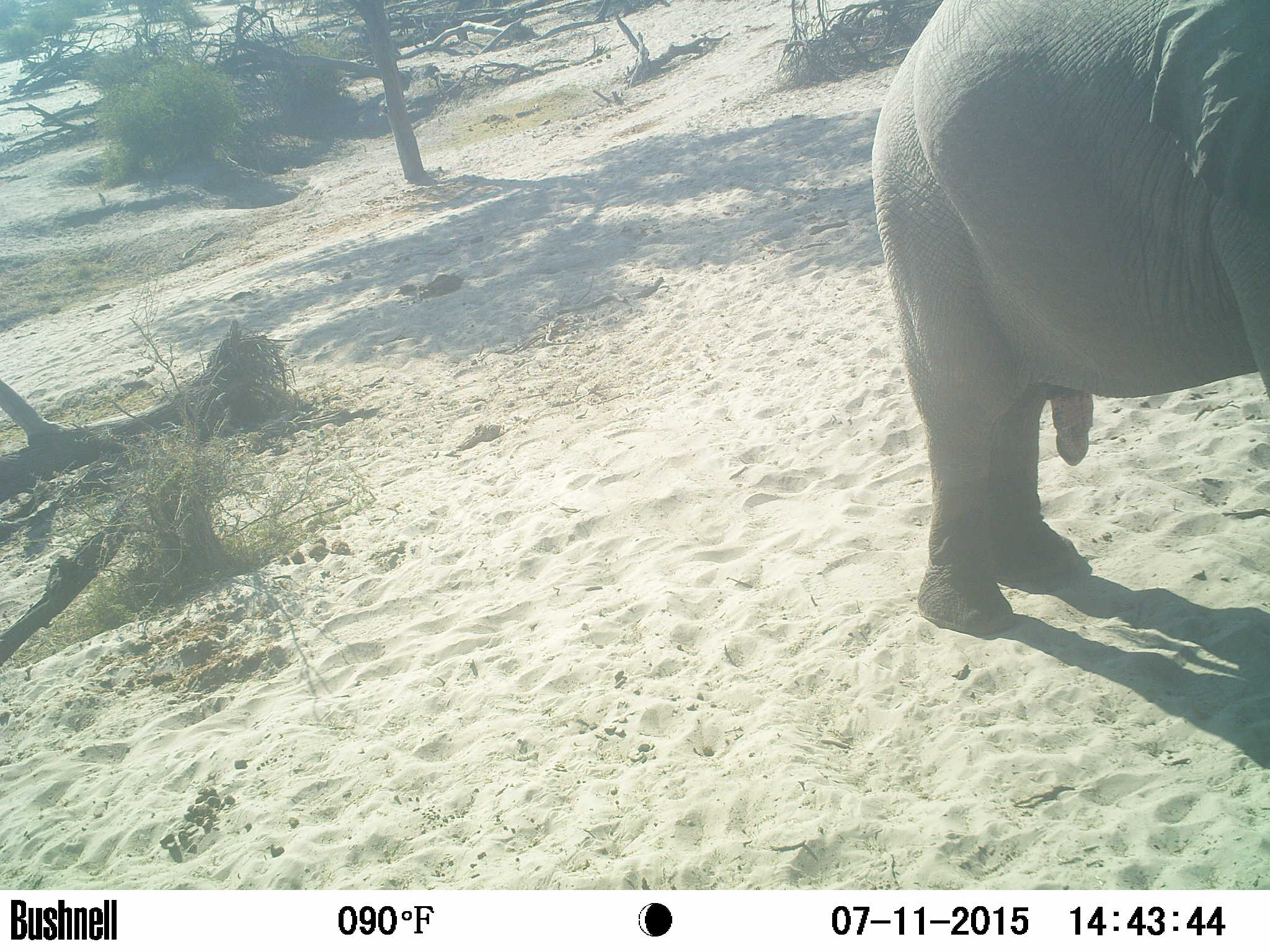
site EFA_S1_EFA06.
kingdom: Animalia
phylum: Chordata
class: Mammalia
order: Proboscidea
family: Elephantidae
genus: Loxodonta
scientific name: Loxodonta africana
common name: african bush elephant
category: elephant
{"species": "elephant (african bush elephant) (Loxodonta africana)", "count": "1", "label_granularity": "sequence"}